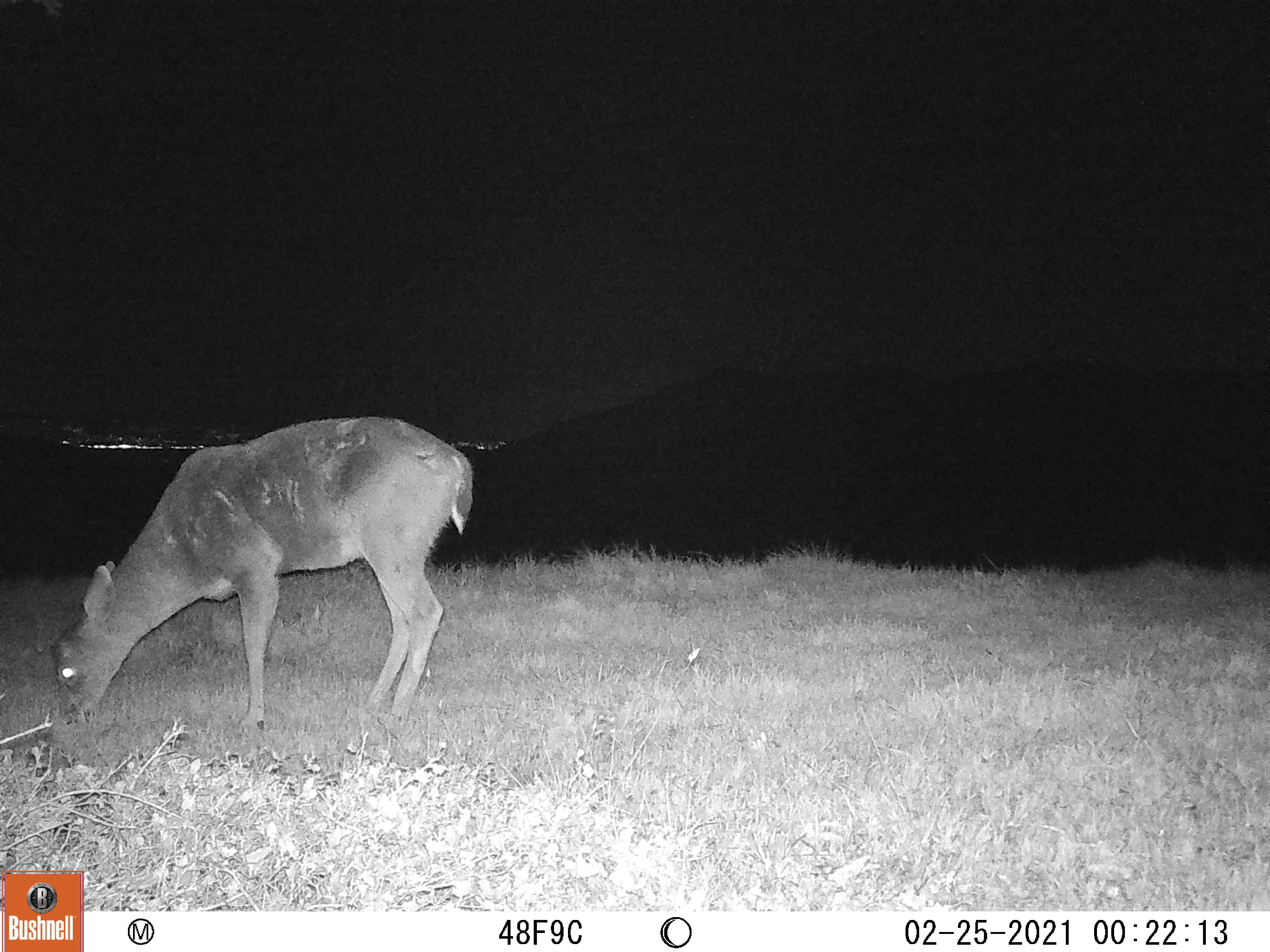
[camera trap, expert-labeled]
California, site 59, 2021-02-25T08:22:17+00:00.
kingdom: Animalia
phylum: Chordata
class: Mammalia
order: Artiodactyla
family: Cervidae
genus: Odocoileus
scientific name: Odocoileus hemionus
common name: mule deer